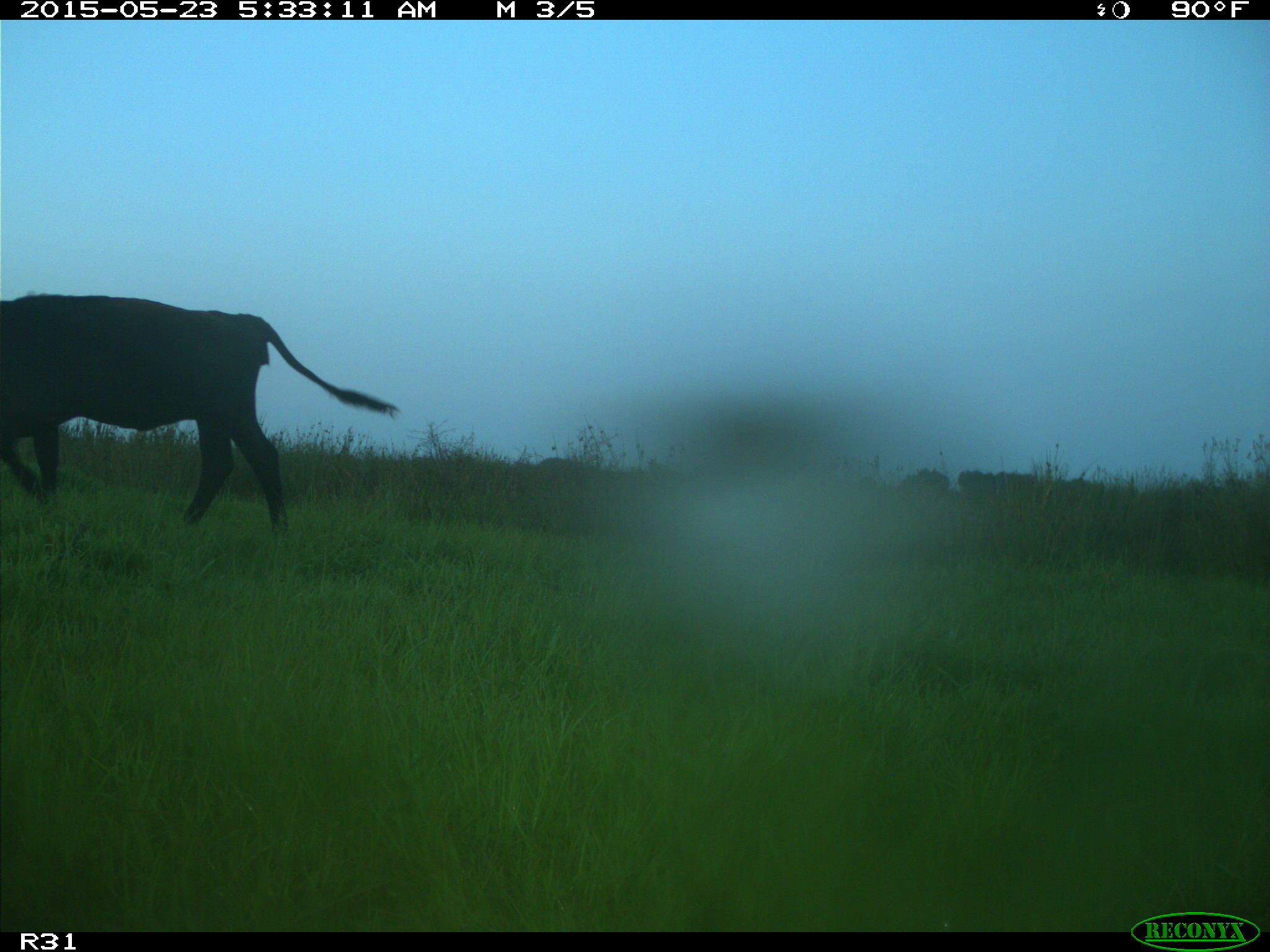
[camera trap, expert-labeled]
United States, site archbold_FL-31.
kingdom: Animalia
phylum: Chordata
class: Mammalia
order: Artiodactyla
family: Bovidae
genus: Bos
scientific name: Bos taurus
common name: domestic cow